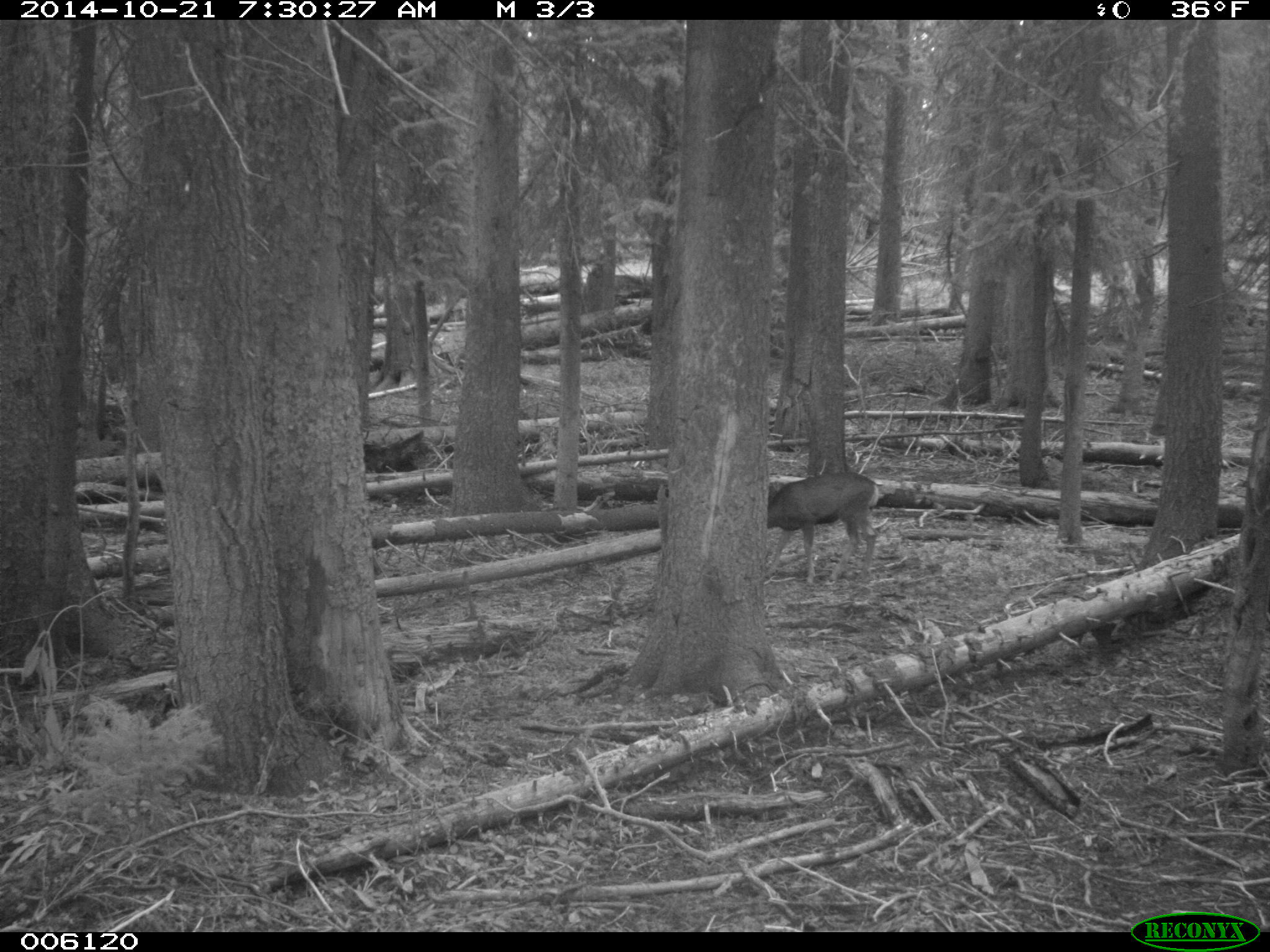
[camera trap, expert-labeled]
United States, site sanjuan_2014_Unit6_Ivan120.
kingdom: Animalia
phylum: Chordata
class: Mammalia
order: Artiodactyla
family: Cervidae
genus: Odocoileus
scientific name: Odocoileus hemionus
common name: mule deer